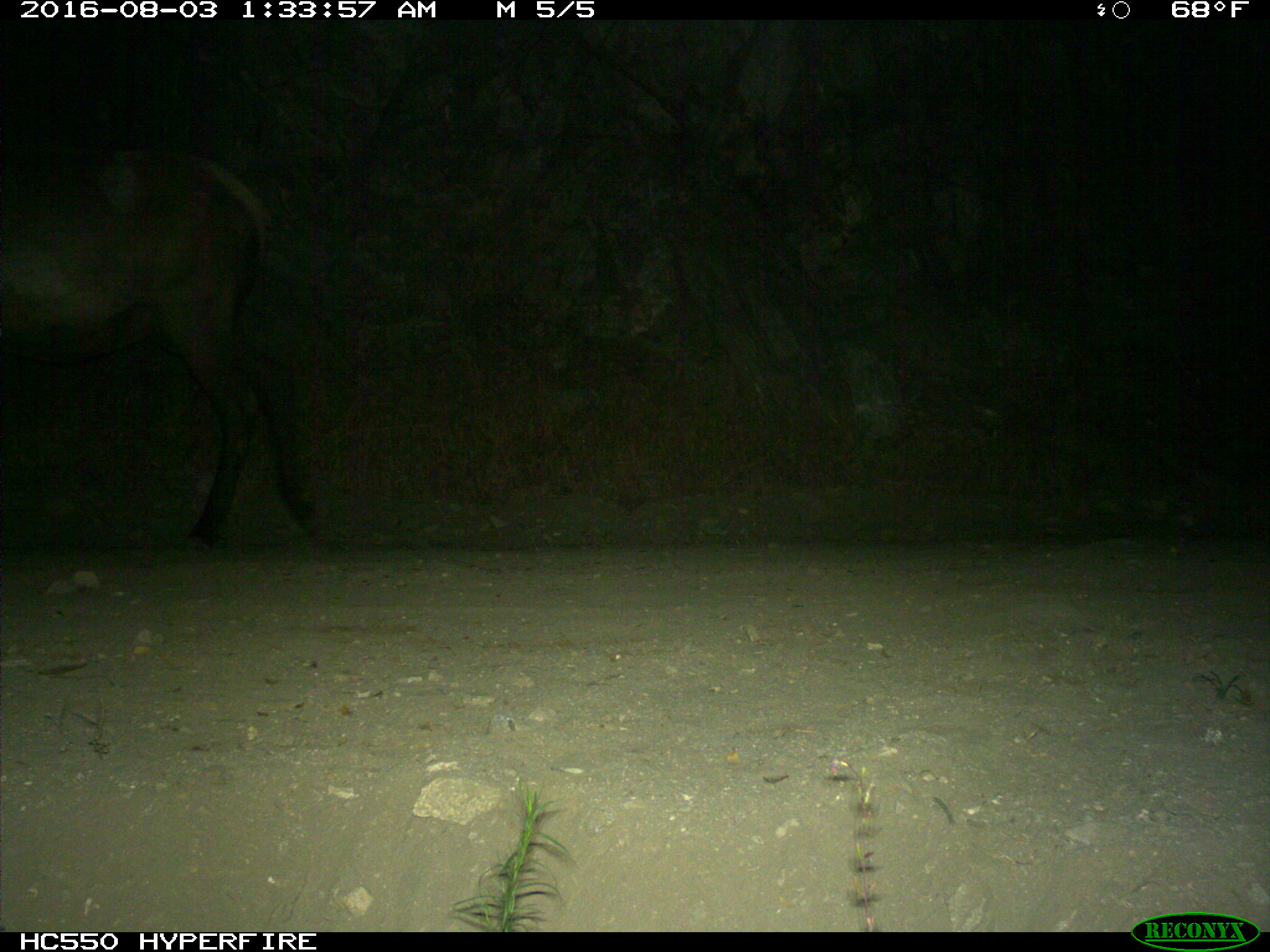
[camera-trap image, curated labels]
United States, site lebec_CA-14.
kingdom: Animalia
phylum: Chordata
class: Mammalia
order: Artiodactyla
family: Cervidae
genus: Cervus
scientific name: Cervus canadensis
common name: elk